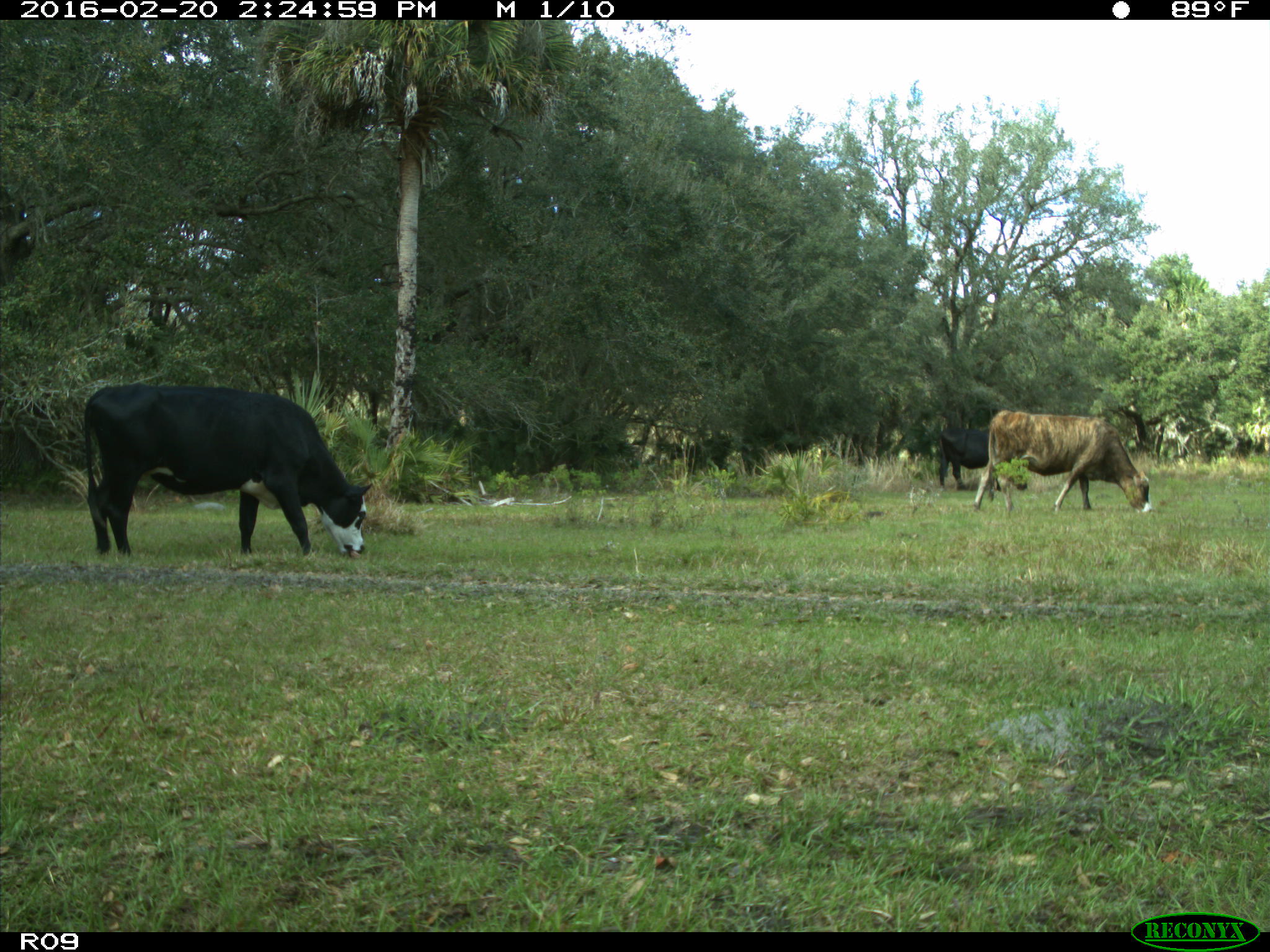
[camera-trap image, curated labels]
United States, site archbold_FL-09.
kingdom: Animalia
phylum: Chordata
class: Mammalia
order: Artiodactyla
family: Bovidae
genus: Bos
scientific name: Bos taurus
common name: domestic cow